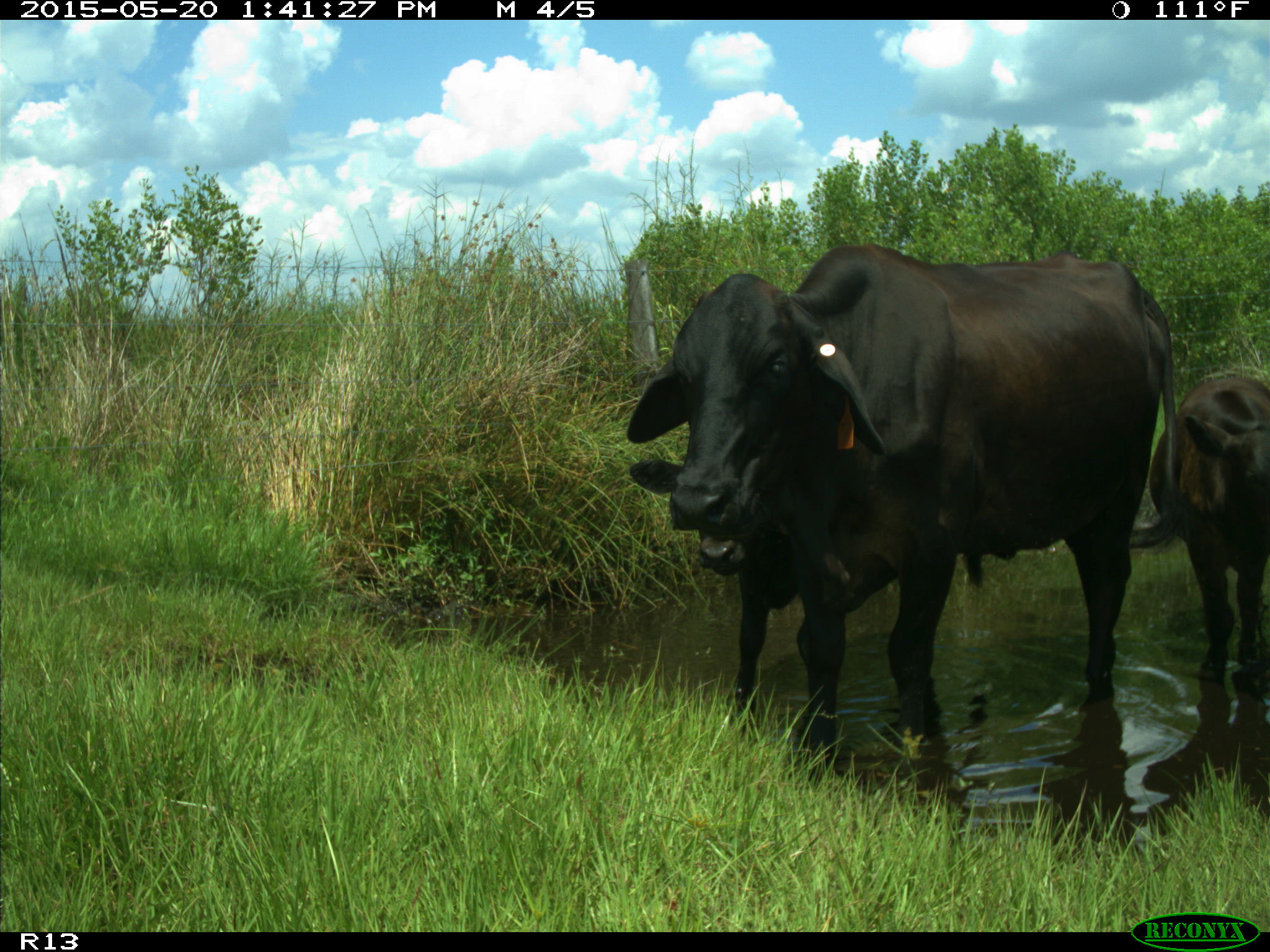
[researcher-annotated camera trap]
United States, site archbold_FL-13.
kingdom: Animalia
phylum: Chordata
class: Mammalia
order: Artiodactyla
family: Bovidae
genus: Bos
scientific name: Bos taurus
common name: domestic cow